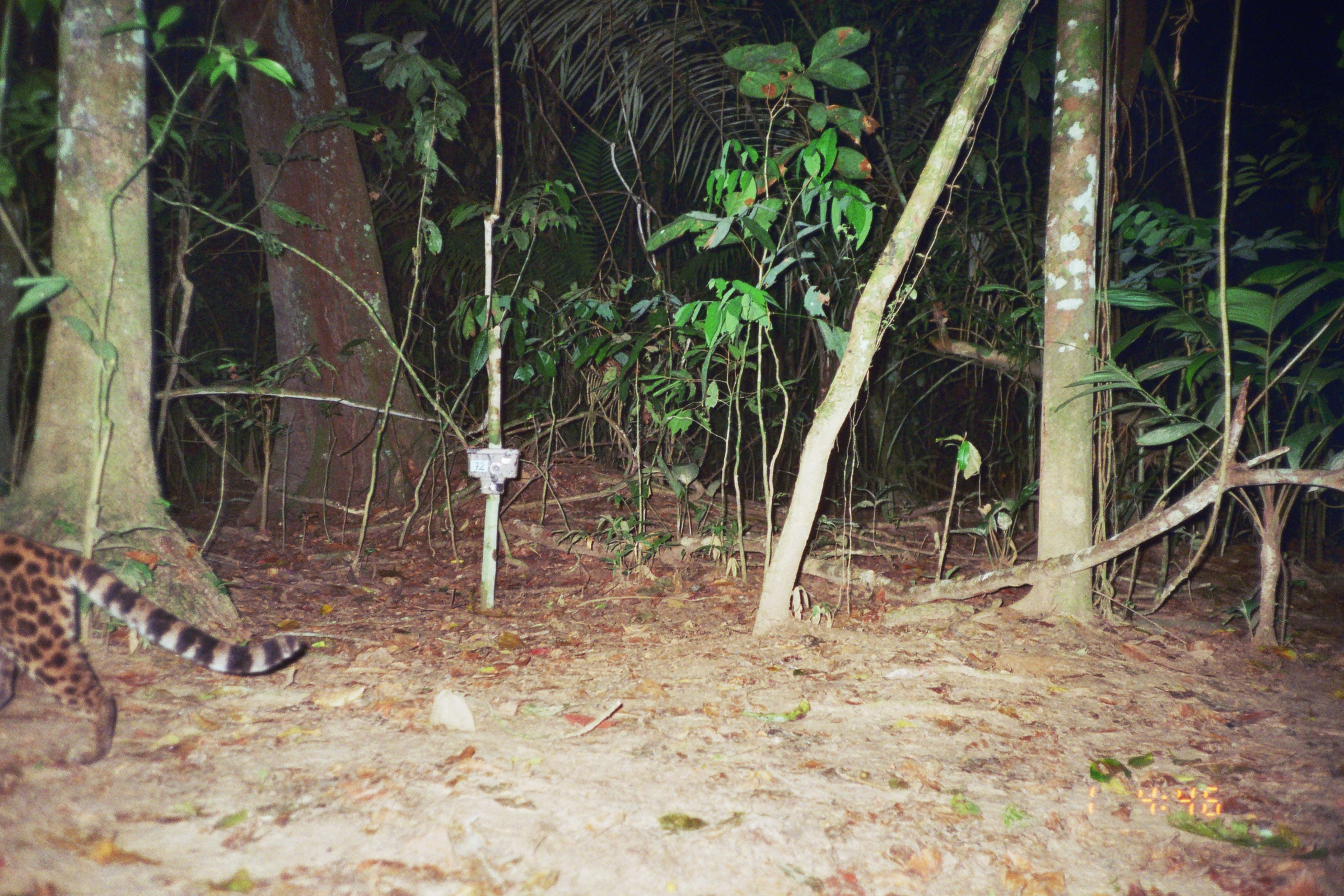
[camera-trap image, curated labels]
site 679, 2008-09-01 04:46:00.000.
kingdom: Animalia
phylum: Chordata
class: Mammalia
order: Carnivora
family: Felidae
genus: Leopardus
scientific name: Leopardus wiedii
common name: margay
Leopardus wiedii (margay).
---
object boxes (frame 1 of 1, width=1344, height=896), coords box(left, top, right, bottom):
leopardus wiedii: box(0, 530, 303, 765)